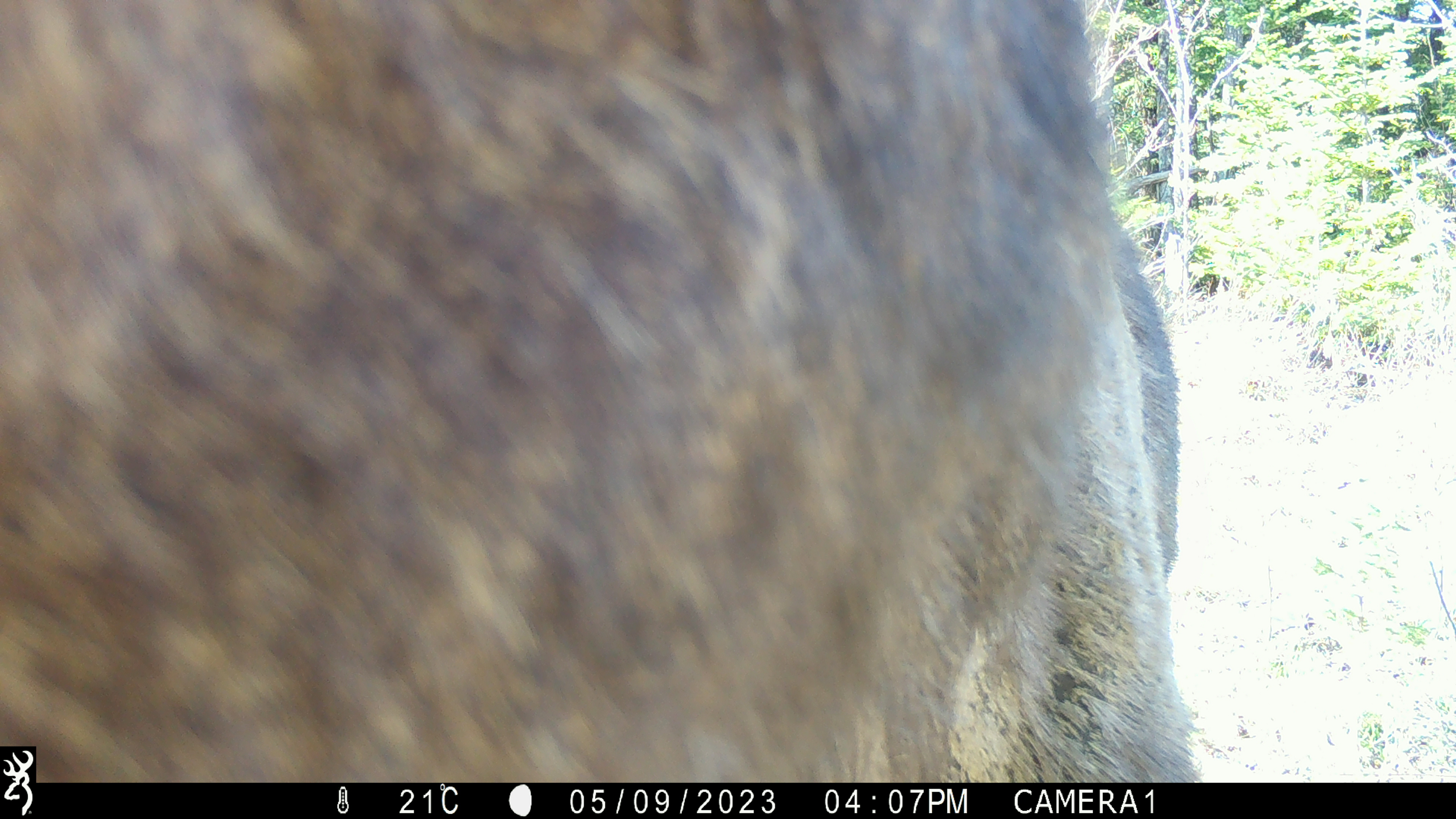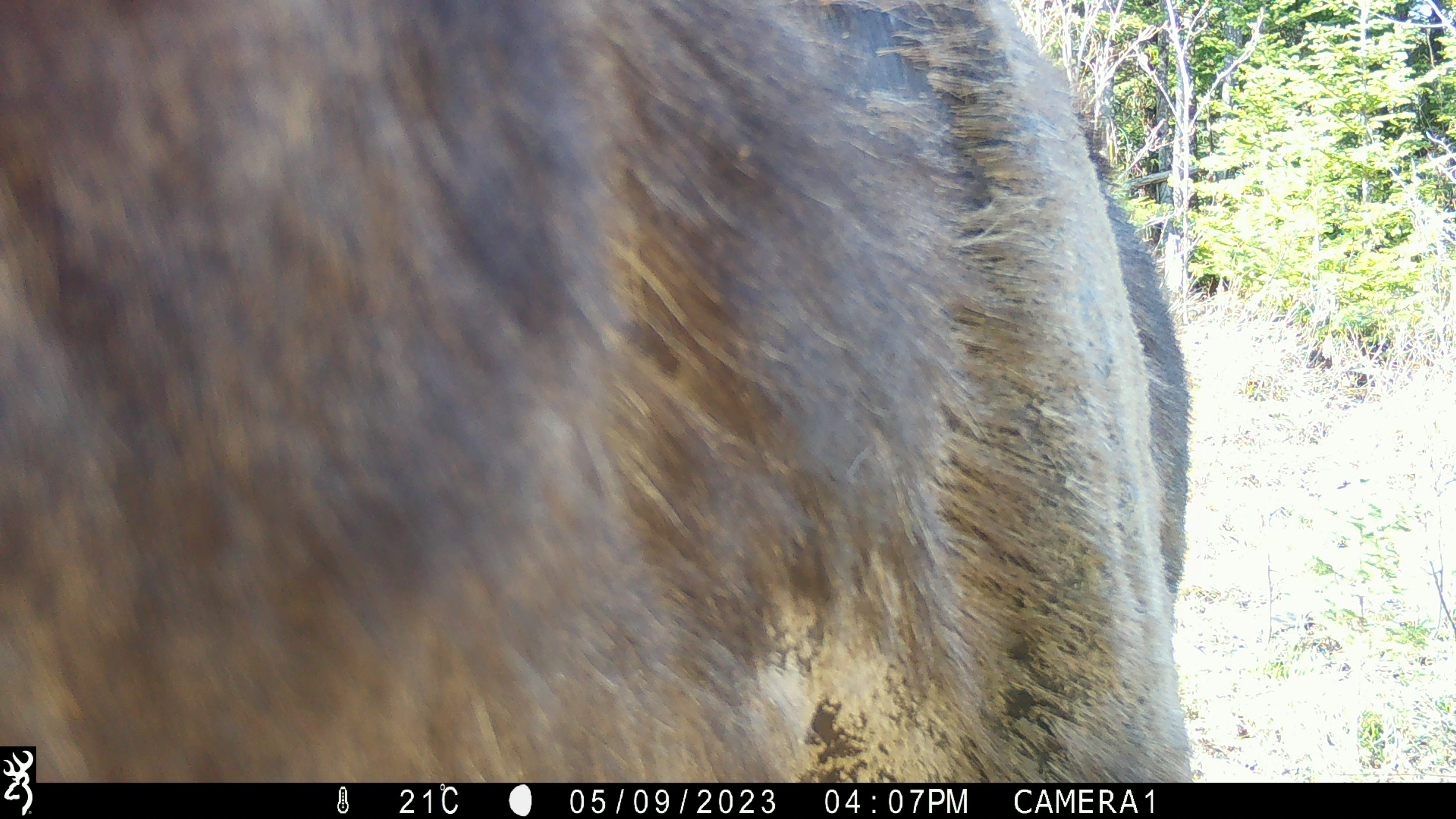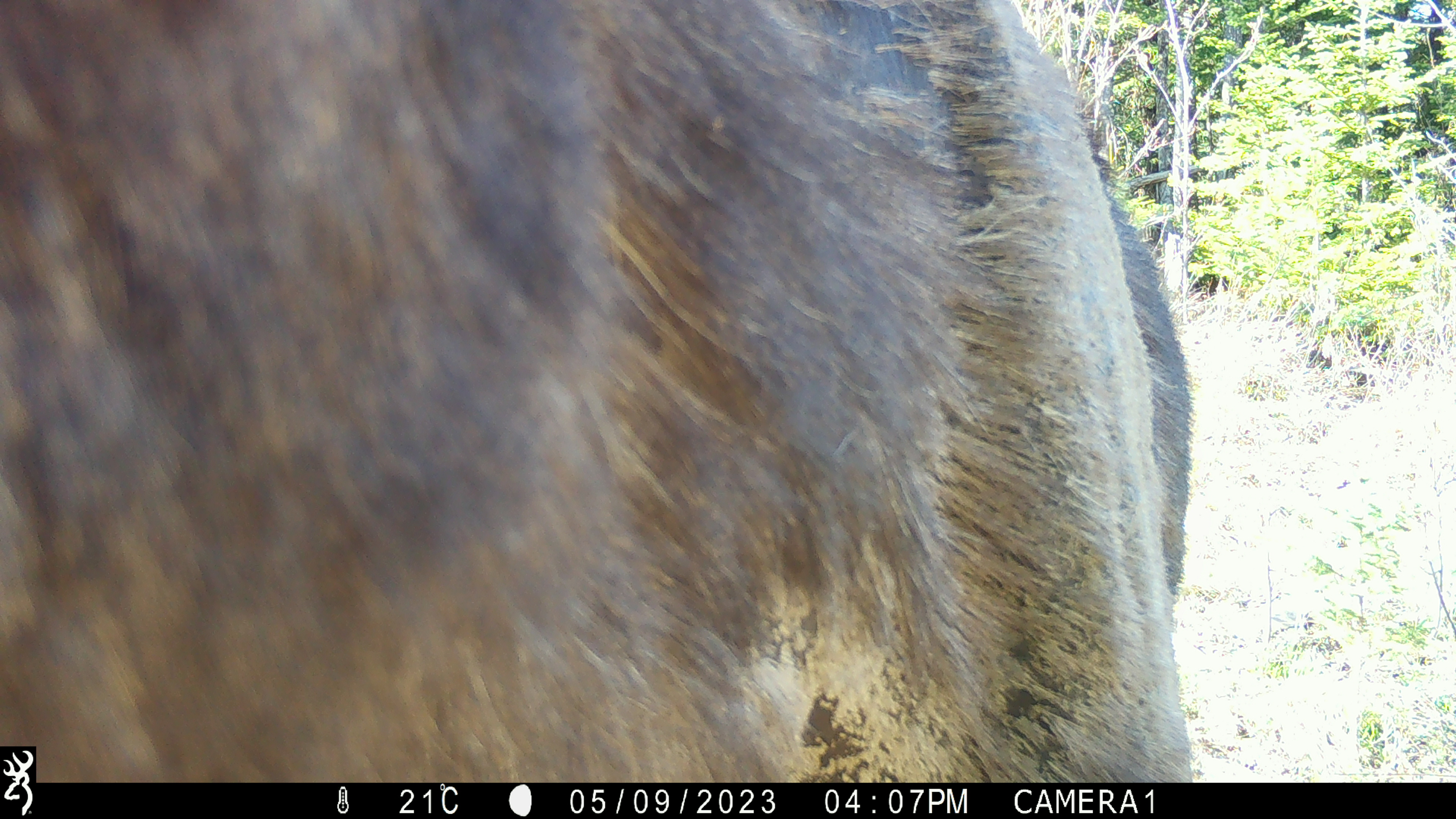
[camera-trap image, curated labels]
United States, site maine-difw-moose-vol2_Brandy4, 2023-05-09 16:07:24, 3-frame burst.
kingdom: Animalia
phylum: Chordata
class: Mammalia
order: Artiodactyla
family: Cervidae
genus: Alces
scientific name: Alces alces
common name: moose